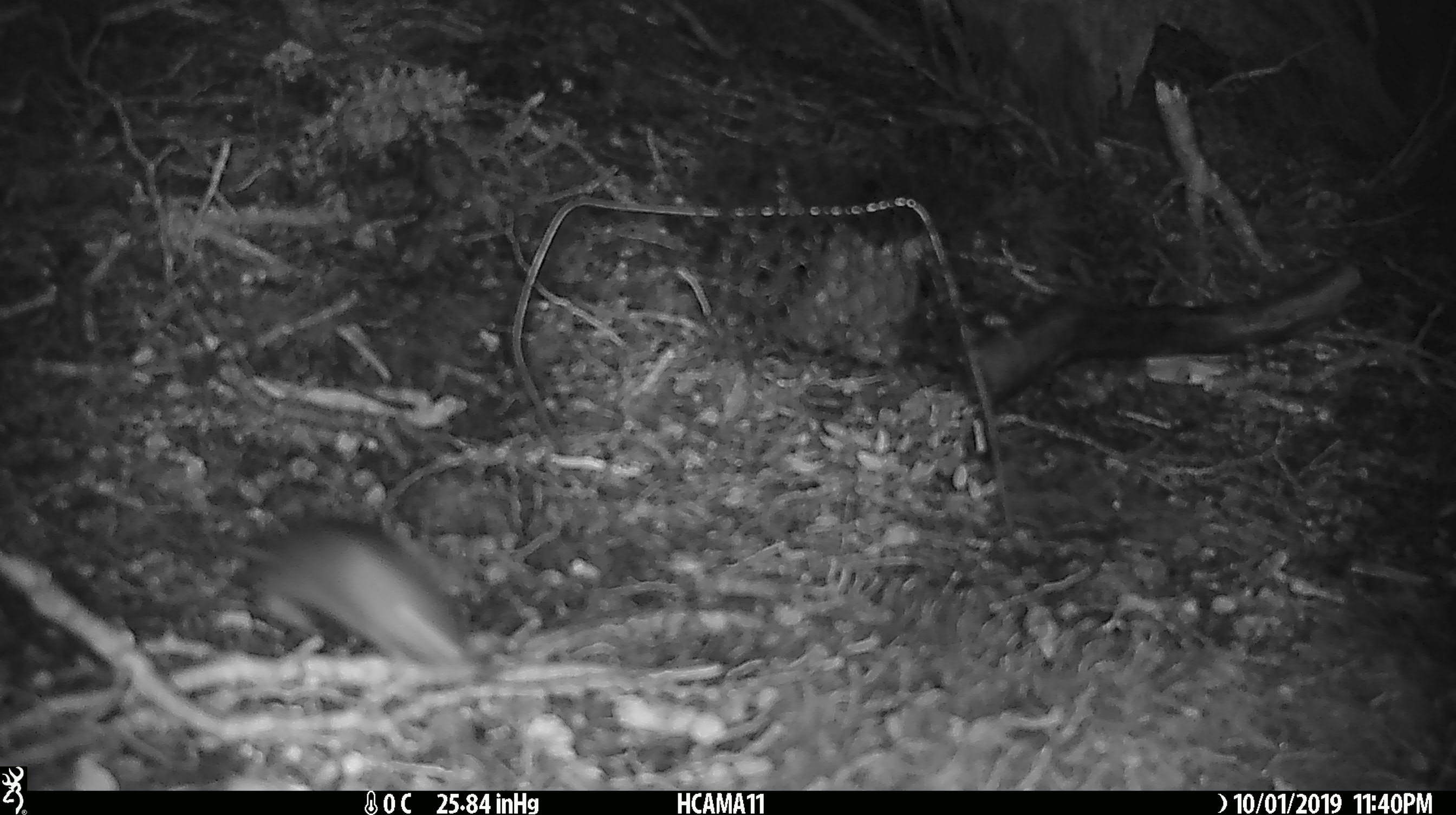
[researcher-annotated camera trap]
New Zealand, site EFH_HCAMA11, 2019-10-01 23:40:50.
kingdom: Animalia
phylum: Chordata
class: Mammalia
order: Rodentia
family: Muridae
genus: Mus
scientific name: Mus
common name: mouse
Mouse (Mus).